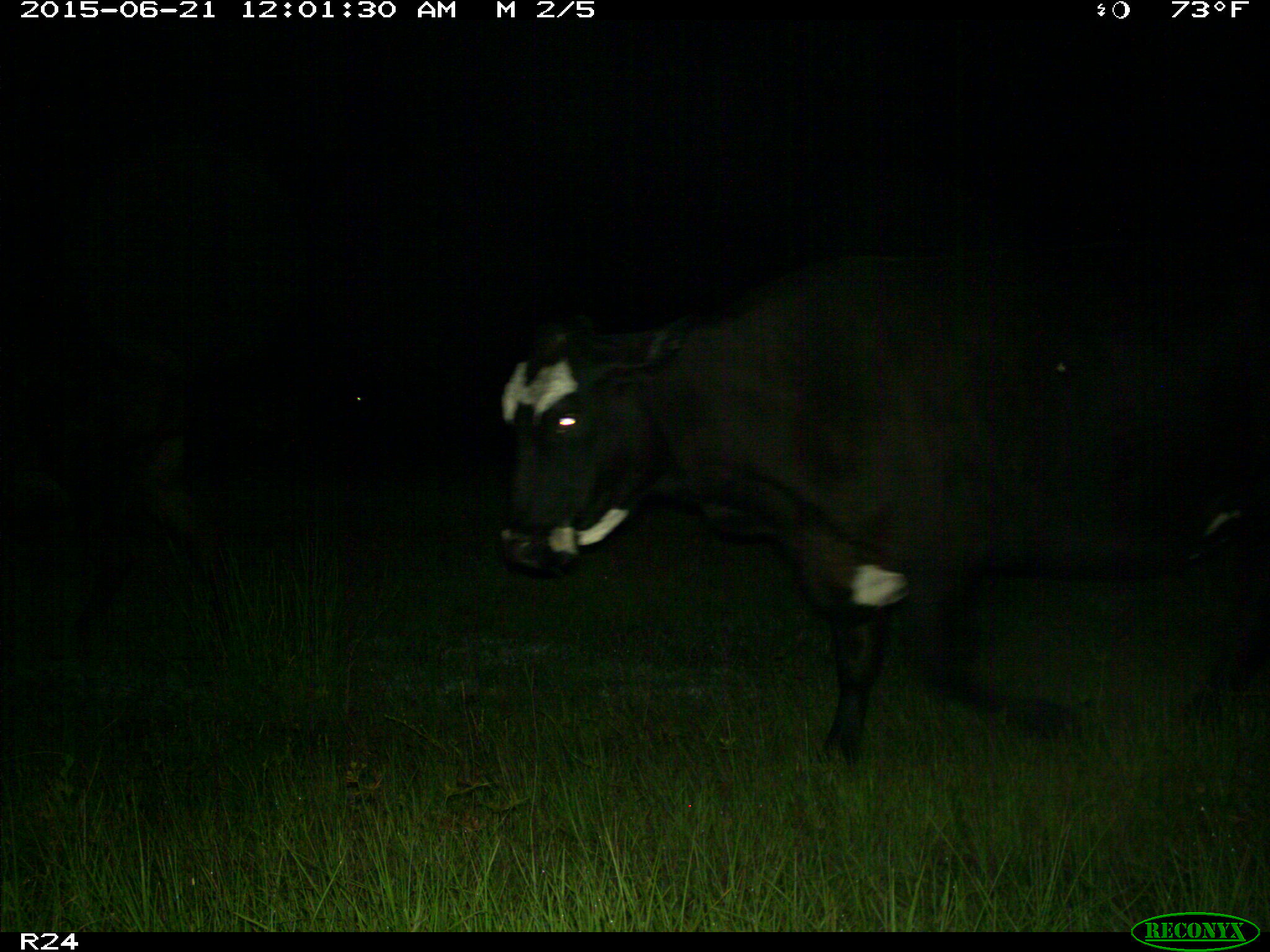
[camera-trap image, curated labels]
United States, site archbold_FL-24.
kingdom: Animalia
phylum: Chordata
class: Mammalia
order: Artiodactyla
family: Bovidae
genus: Bos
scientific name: Bos taurus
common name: domestic cow